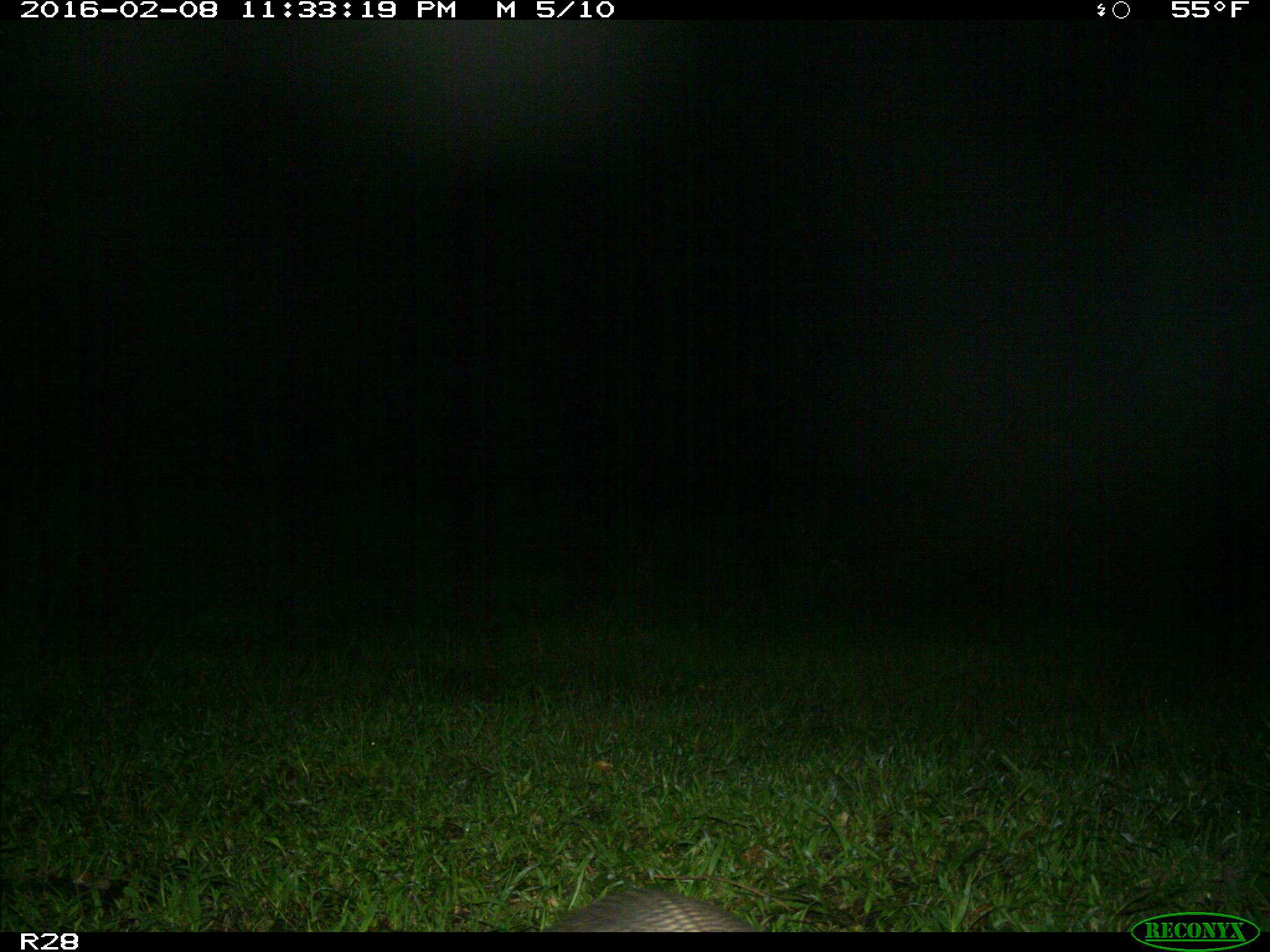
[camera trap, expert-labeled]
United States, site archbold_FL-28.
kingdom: Animalia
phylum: Chordata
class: Mammalia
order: Cingulata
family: Dasypodidae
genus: Dasypus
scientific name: Dasypus novemcinctus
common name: nine-banded armadillo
Dasypus novemcinctus (nine-banded armadillo).